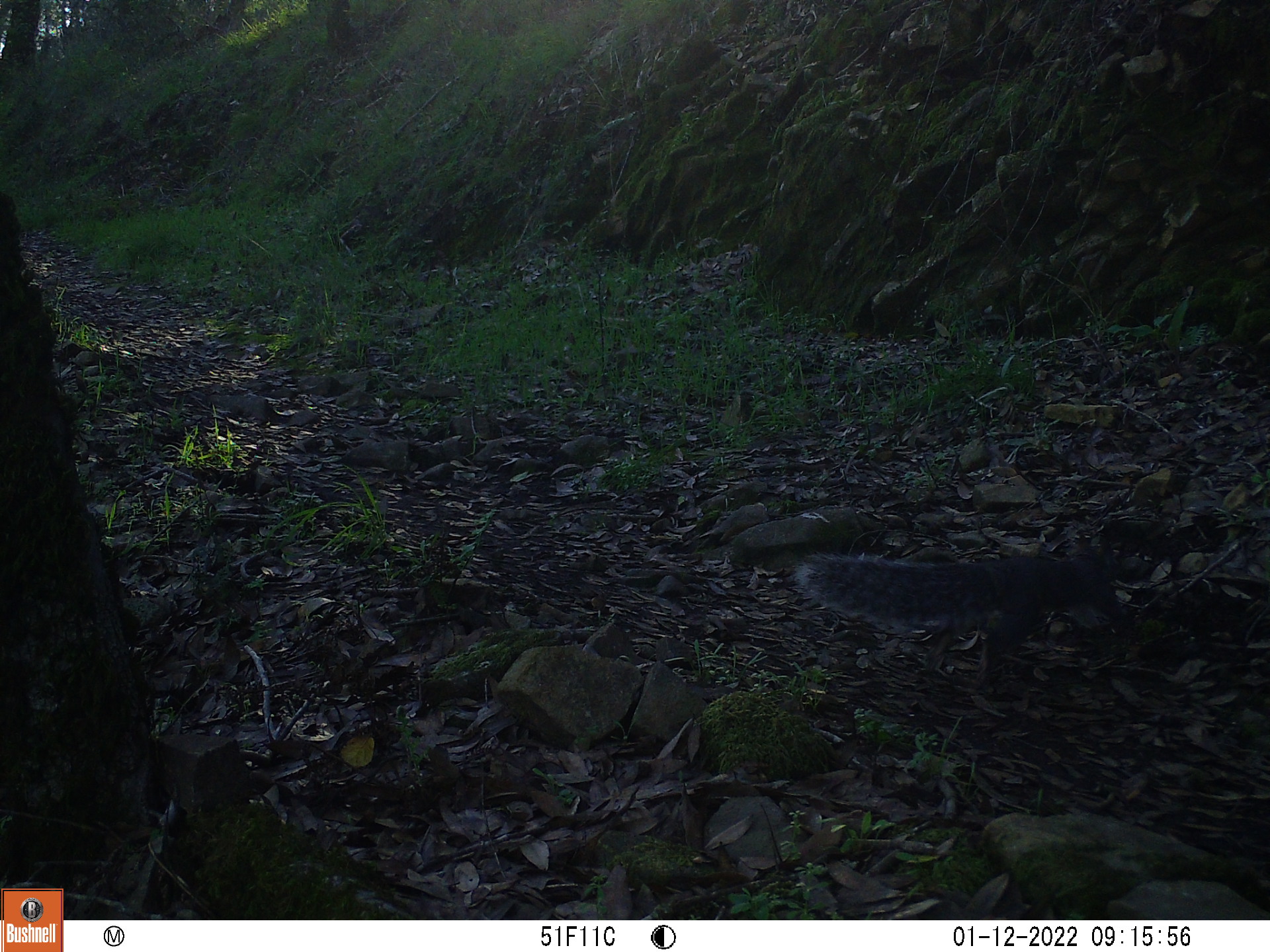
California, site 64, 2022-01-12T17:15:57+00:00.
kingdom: Animalia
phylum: Chordata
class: Mammalia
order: Rodentia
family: Sciuridae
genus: Sciurus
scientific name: Sciurus griseus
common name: western gray squirrel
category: western grey squirrel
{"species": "western grey squirrel (western gray squirrel) (Sciurus griseus)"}